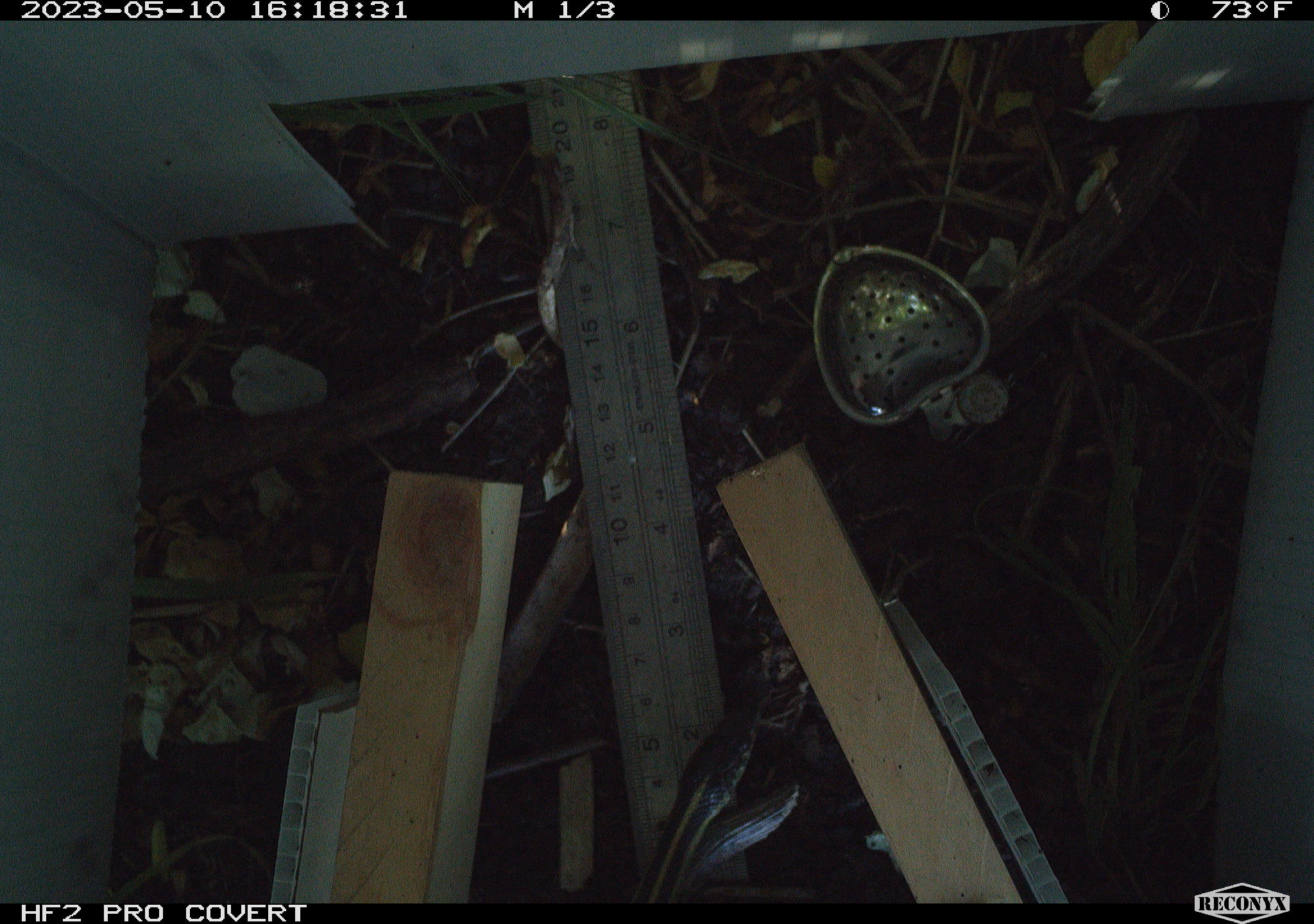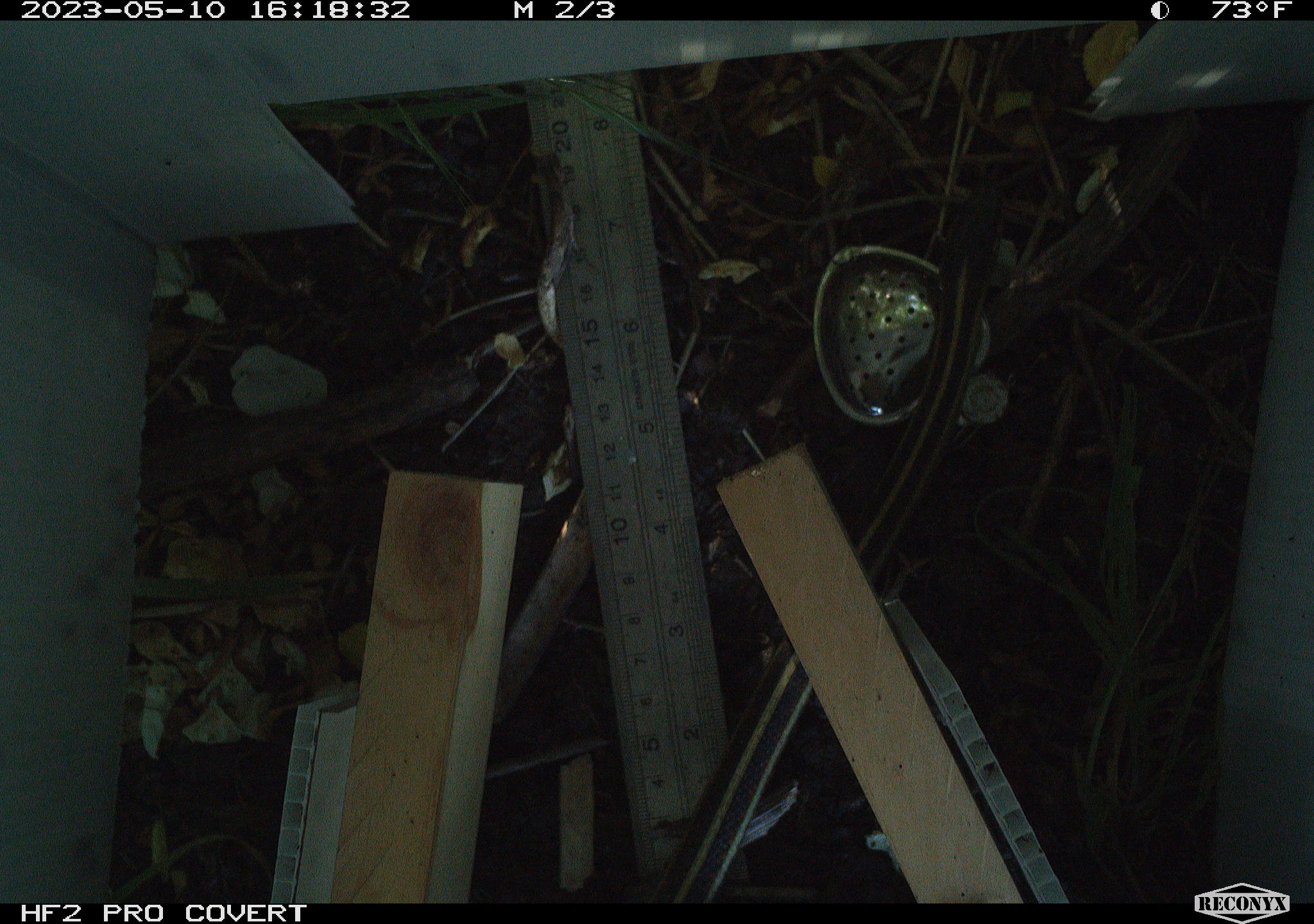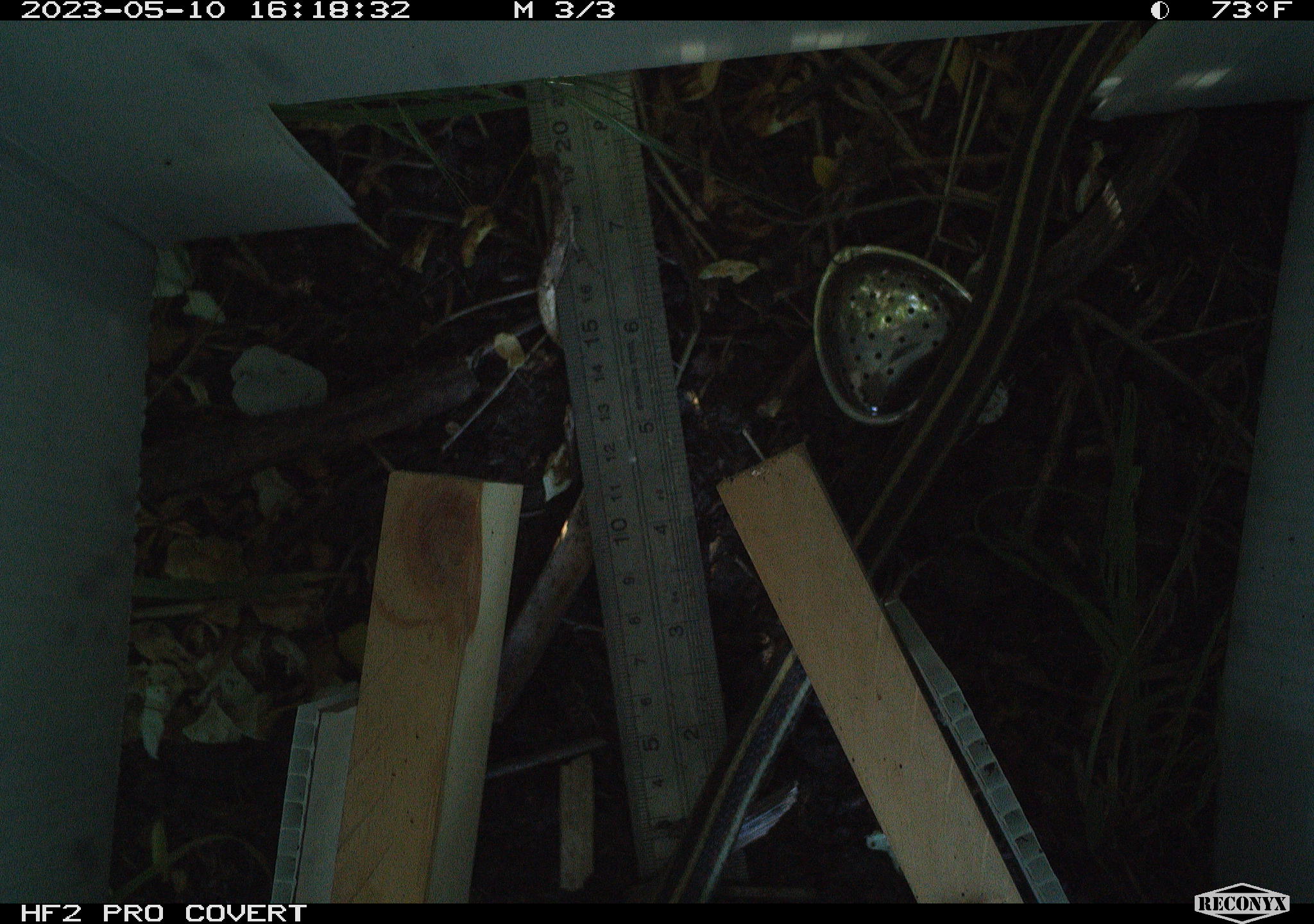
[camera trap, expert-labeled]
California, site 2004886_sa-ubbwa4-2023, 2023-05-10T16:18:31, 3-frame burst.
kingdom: Animalia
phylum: Chordata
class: Reptilia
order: Squamata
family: Colubridae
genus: Thamnophis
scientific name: Thamnophis sirtalis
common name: common gartersnake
Common gartersnake (Thamnophis sirtalis).